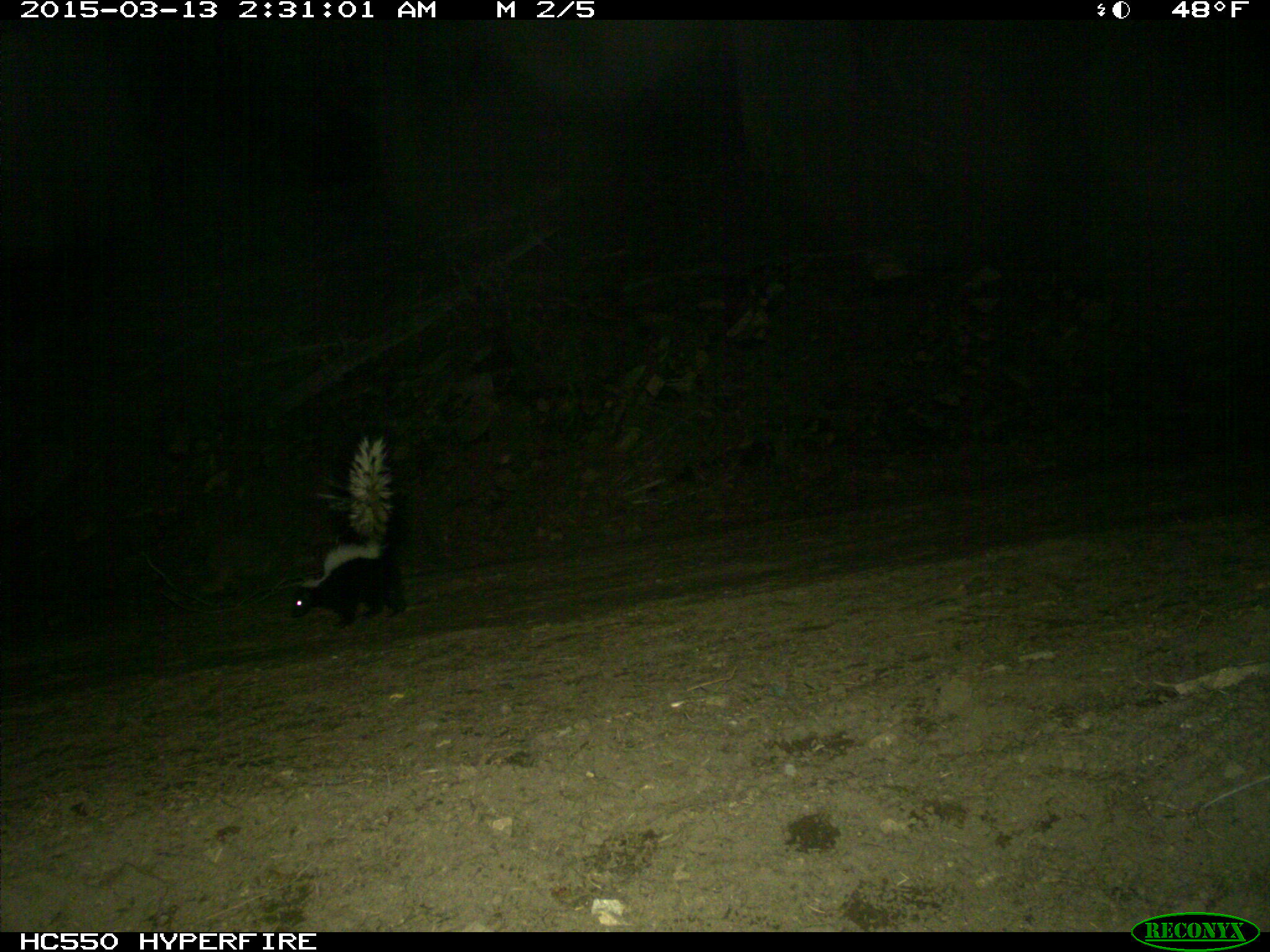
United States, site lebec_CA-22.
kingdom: Animalia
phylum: Chordata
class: Mammalia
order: Carnivora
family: Mephitidae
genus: Mephitis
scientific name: Mephitis mephitis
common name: striped skunk